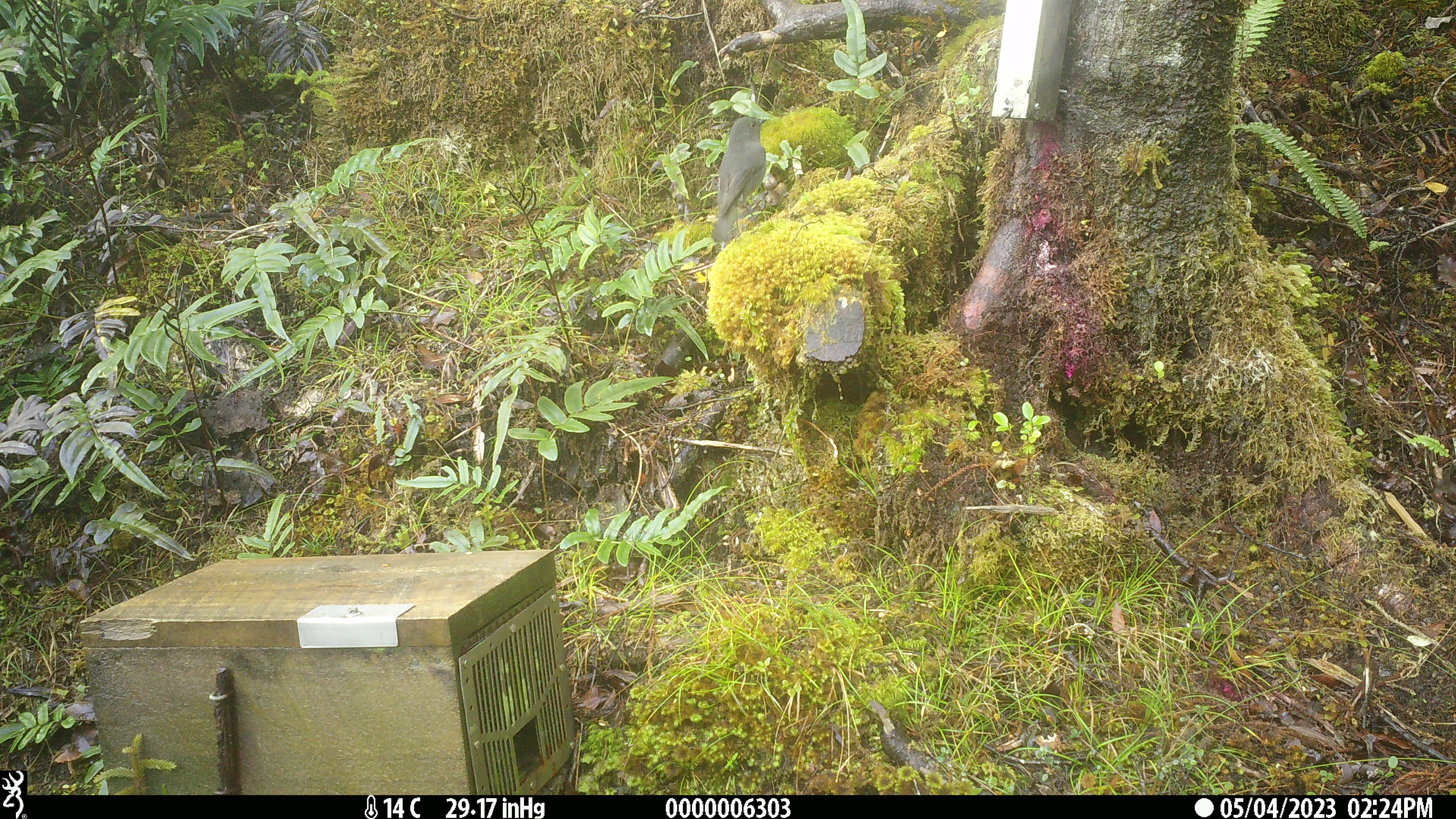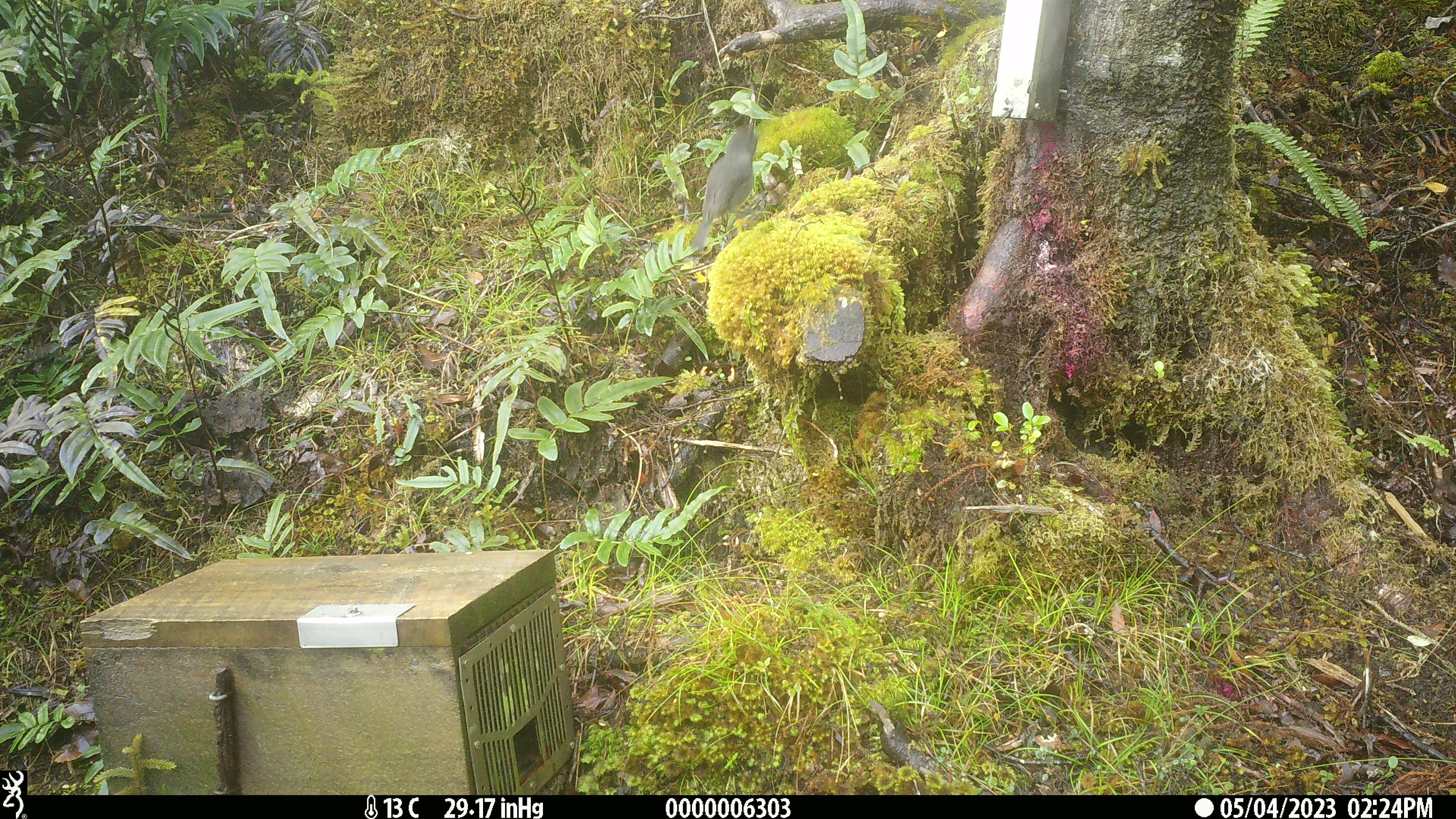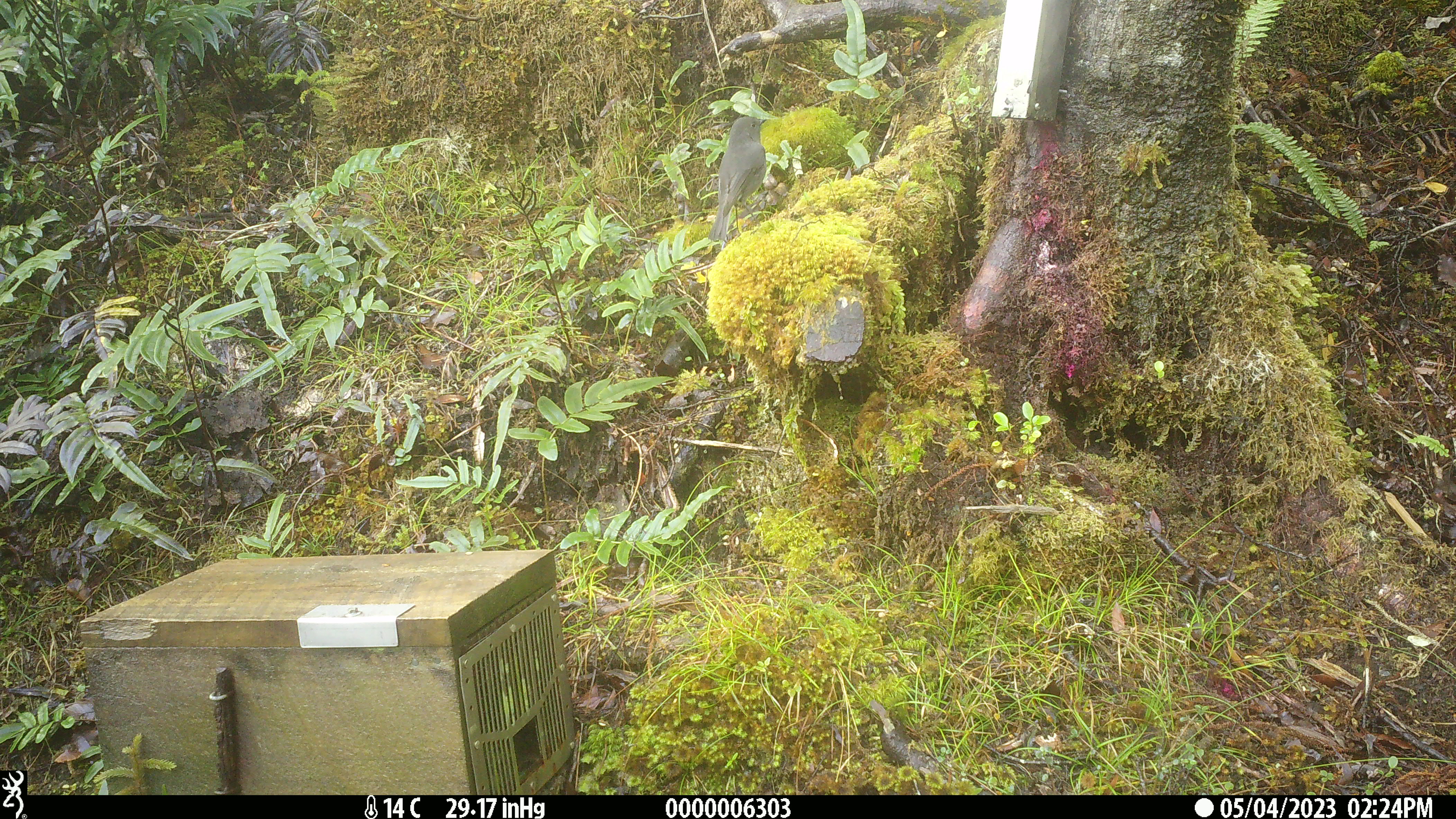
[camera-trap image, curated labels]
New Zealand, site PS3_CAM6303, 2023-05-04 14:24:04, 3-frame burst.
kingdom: Animalia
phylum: Chordata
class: Aves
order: Passeriformes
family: Petroicidae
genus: Petroica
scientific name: Petroica australis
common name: new zealand robin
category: robin